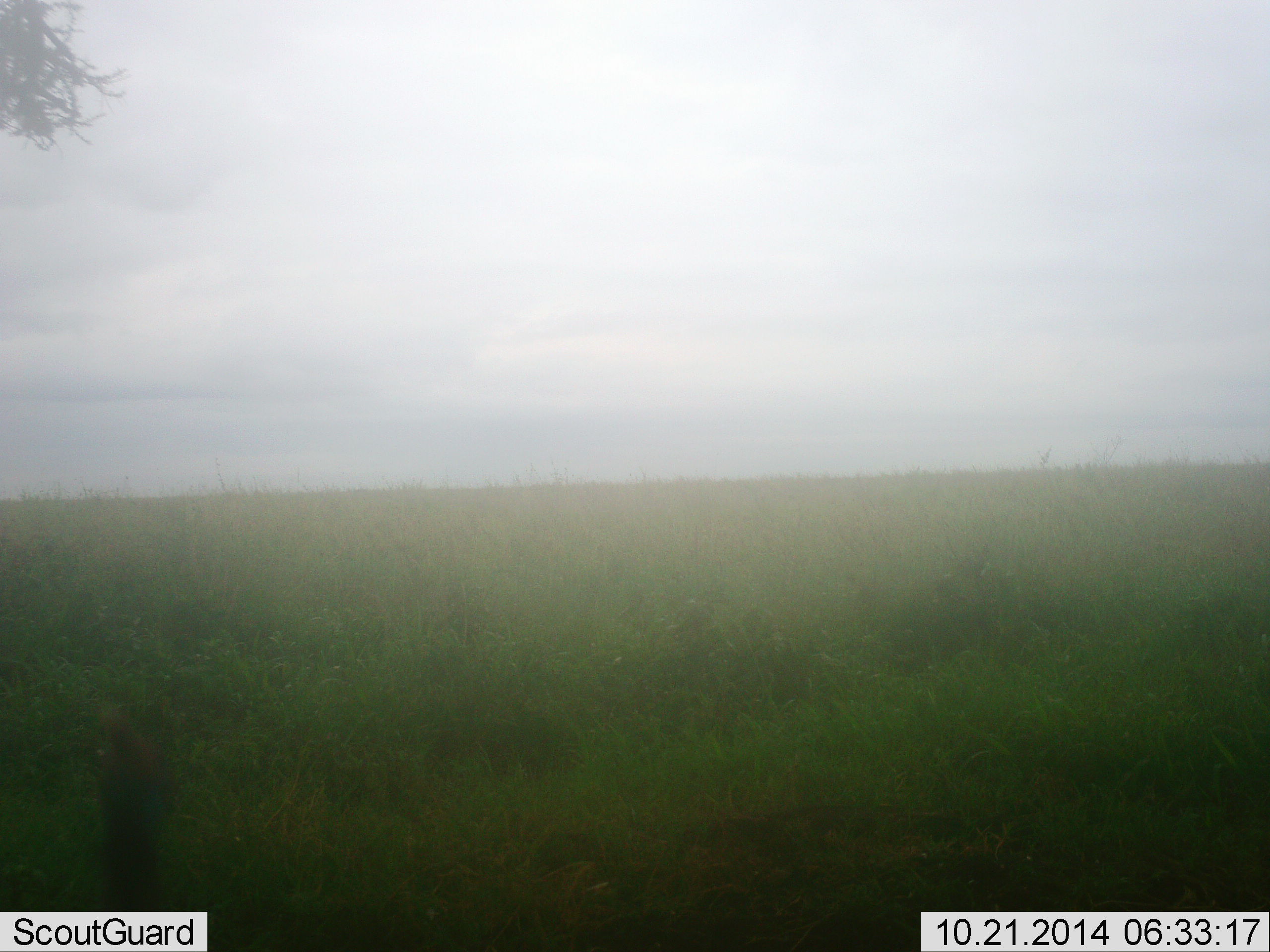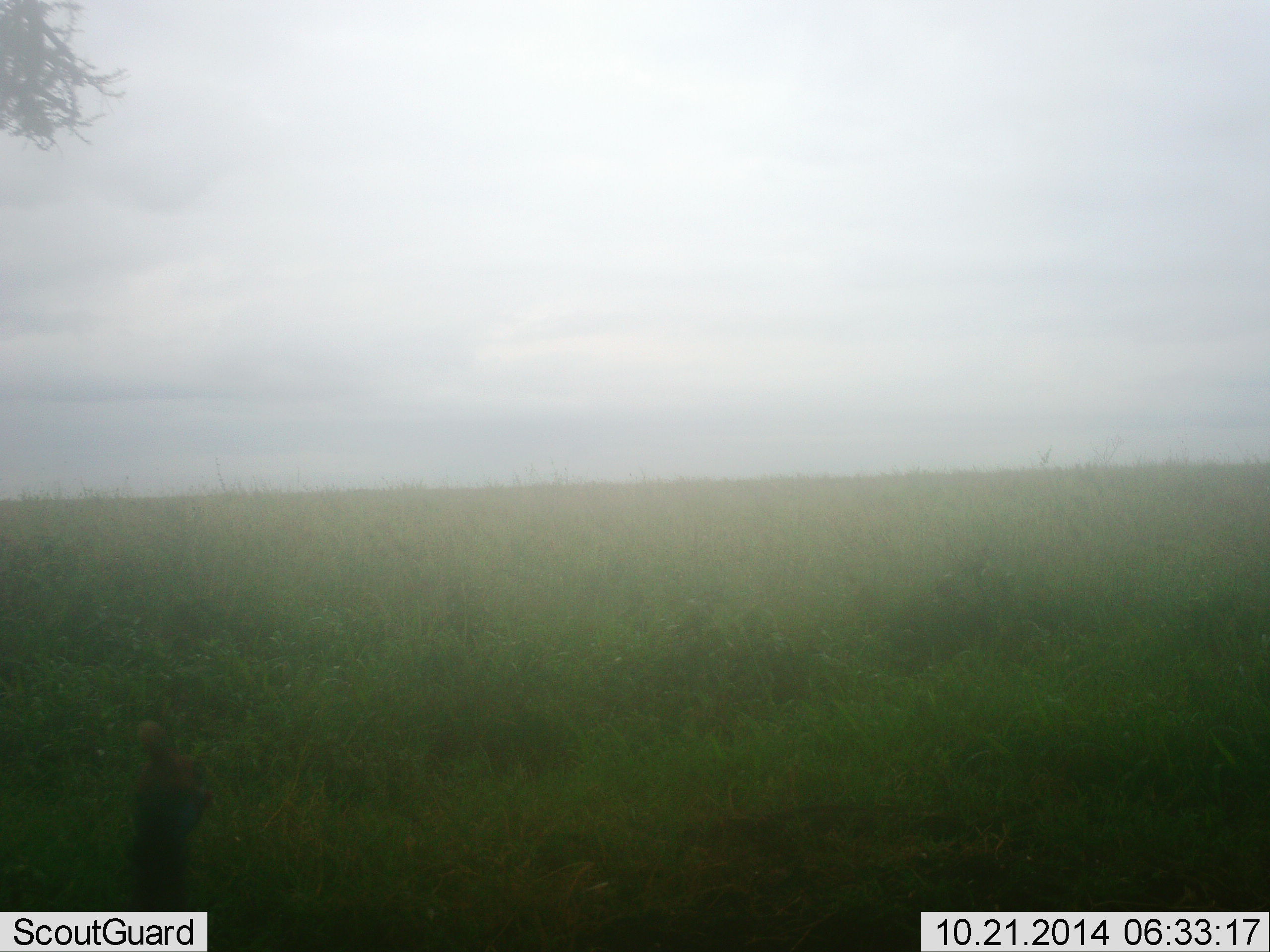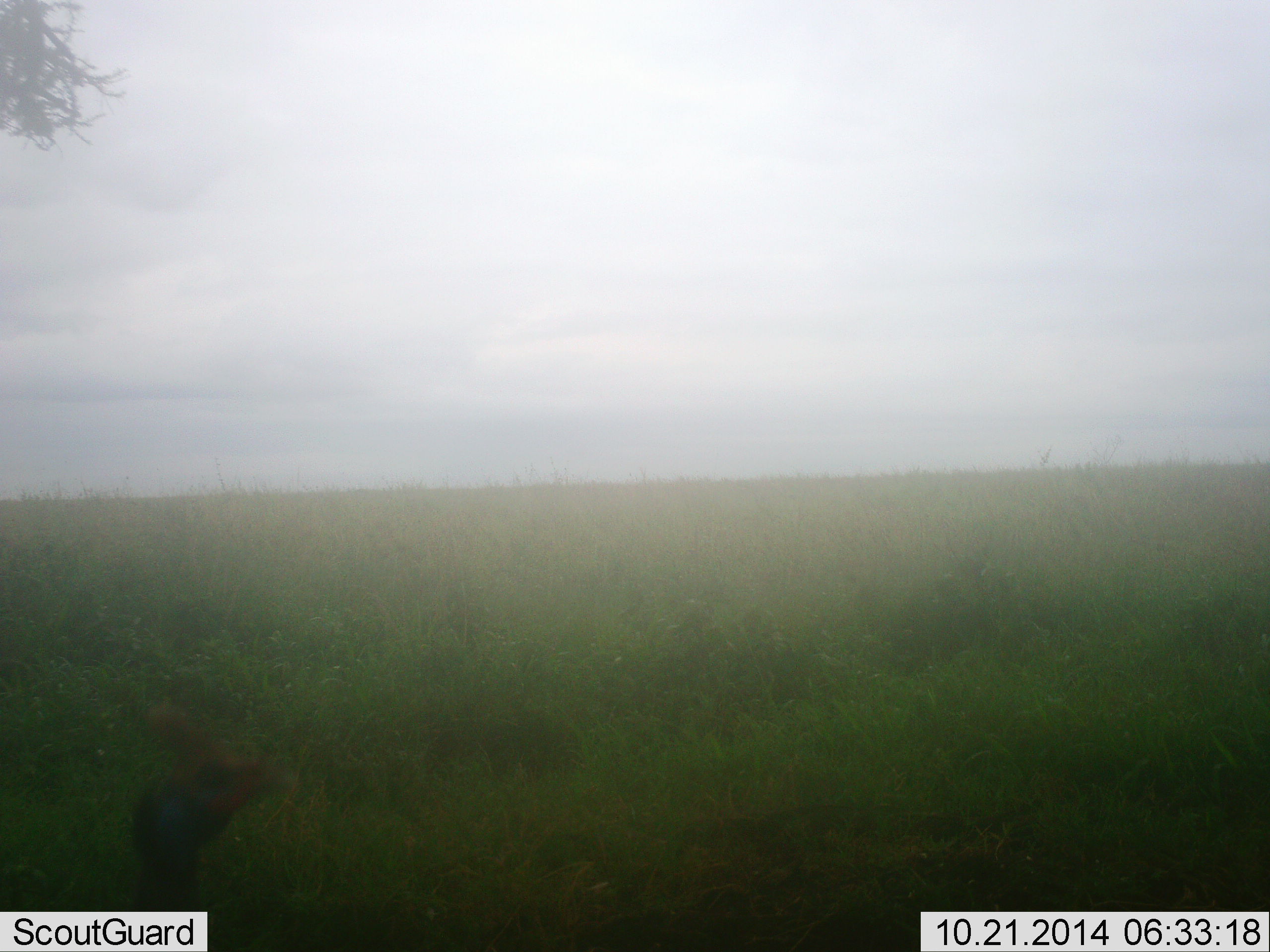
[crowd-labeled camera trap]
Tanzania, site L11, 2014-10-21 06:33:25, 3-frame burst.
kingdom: Animalia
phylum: Chordata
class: Aves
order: Galliformes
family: Numididae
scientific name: Numididae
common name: guinea fowl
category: guineafowl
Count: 1.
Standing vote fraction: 70%.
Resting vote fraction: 0%.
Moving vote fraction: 30%.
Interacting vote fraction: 0%.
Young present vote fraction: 0%.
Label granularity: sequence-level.